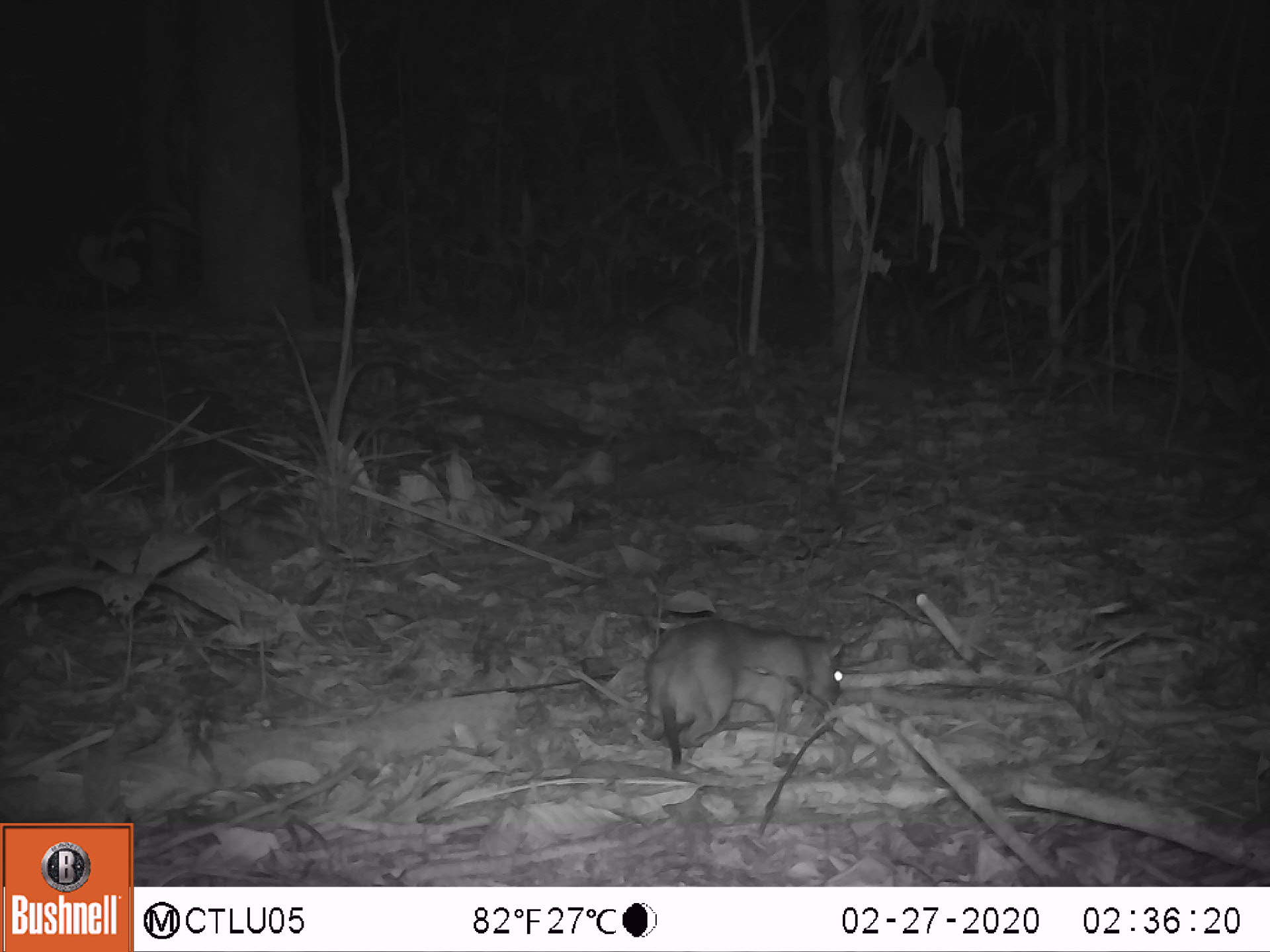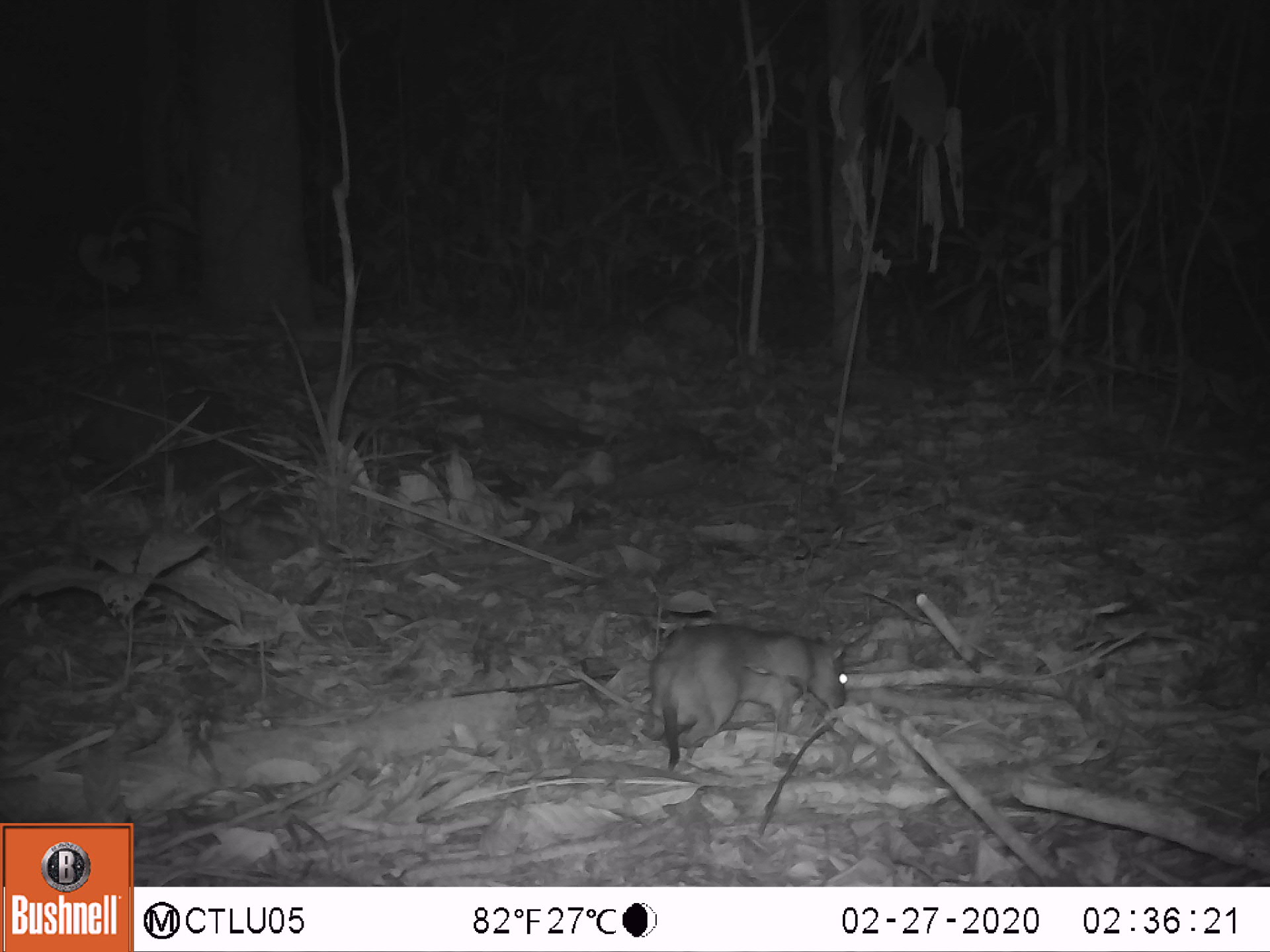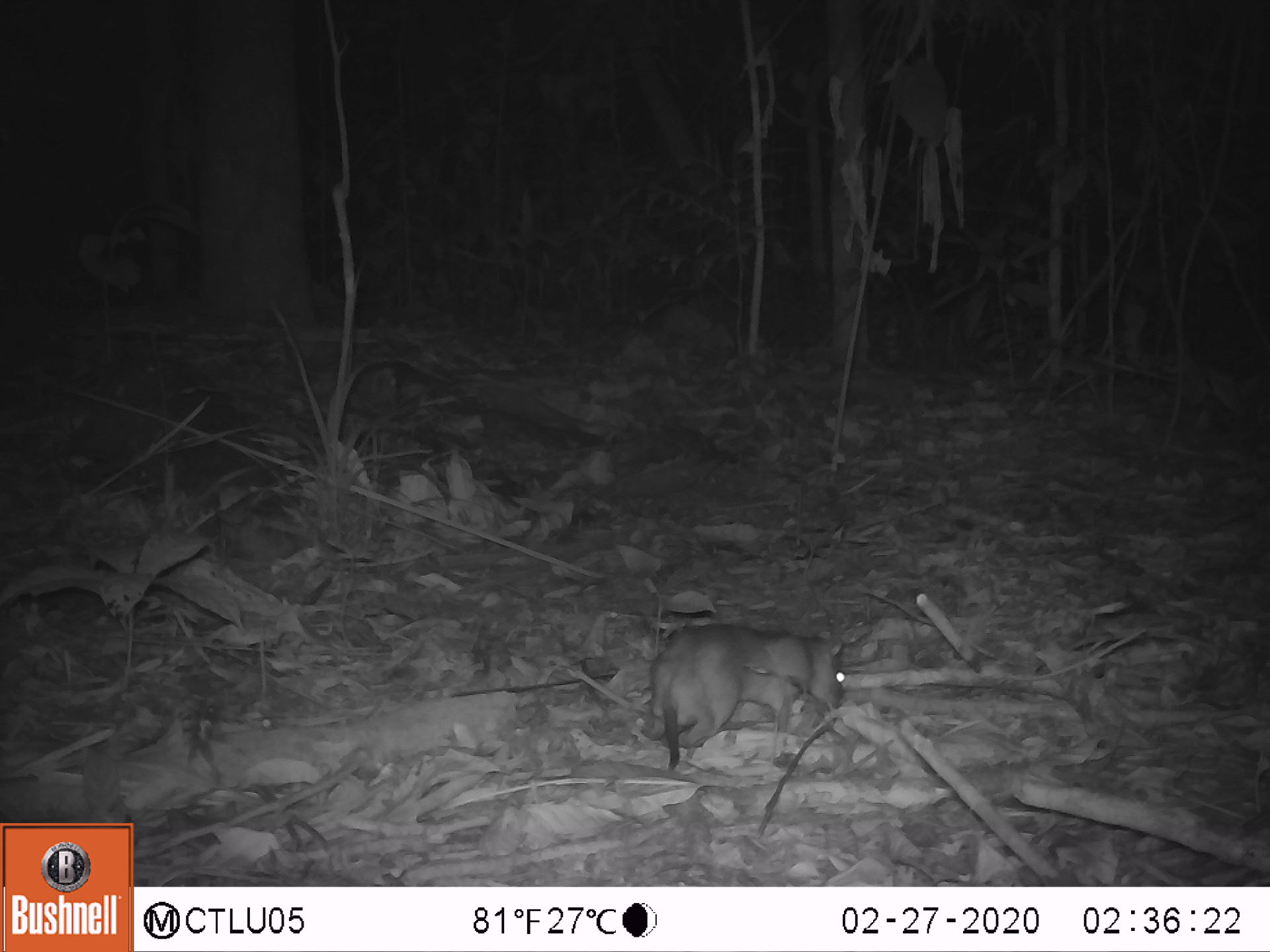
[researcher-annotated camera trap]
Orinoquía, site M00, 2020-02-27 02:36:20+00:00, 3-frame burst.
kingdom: Animalia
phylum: Chordata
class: Mammalia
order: Rodentia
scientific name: Rodentia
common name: rodent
Rodent (Rodentia).